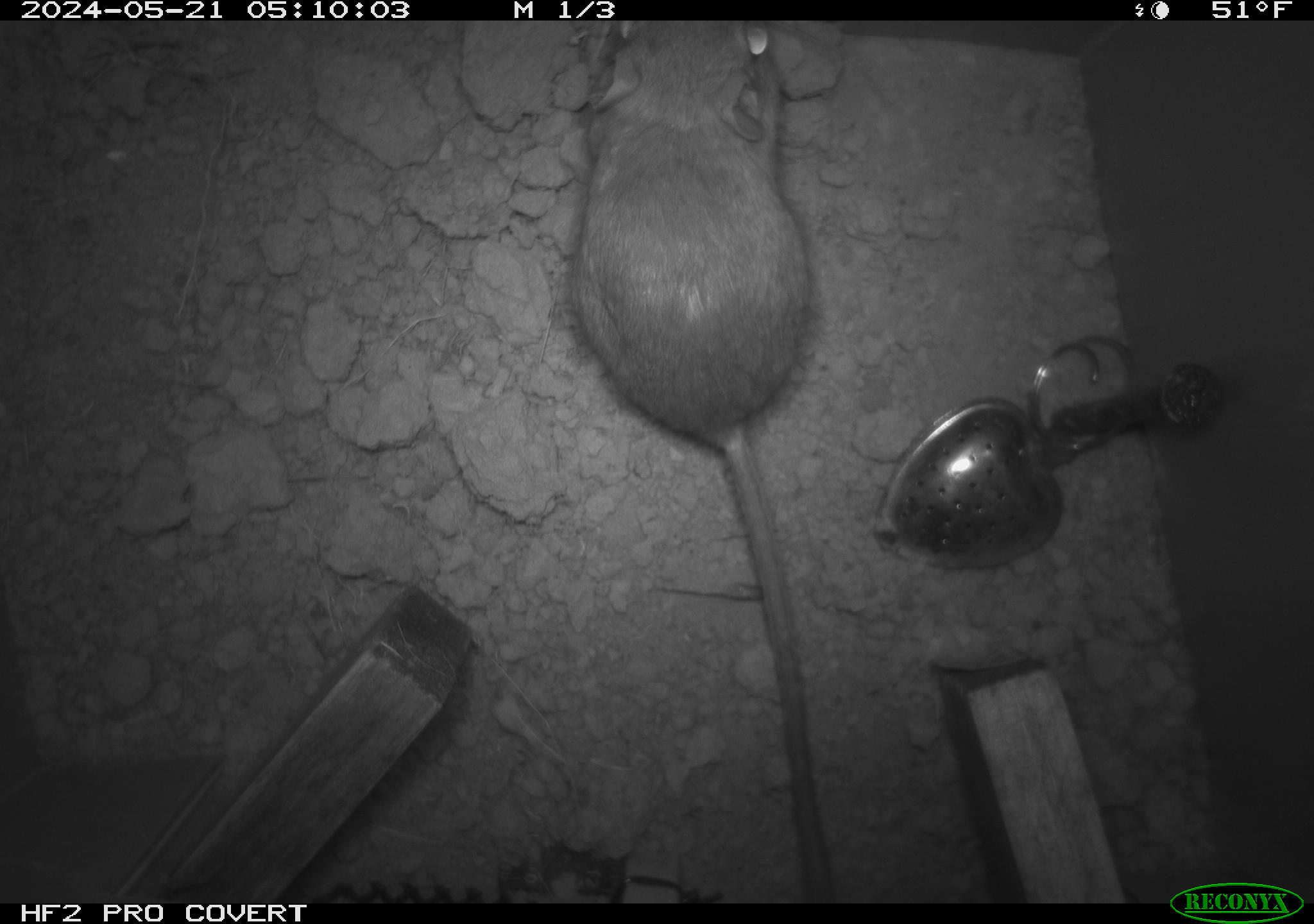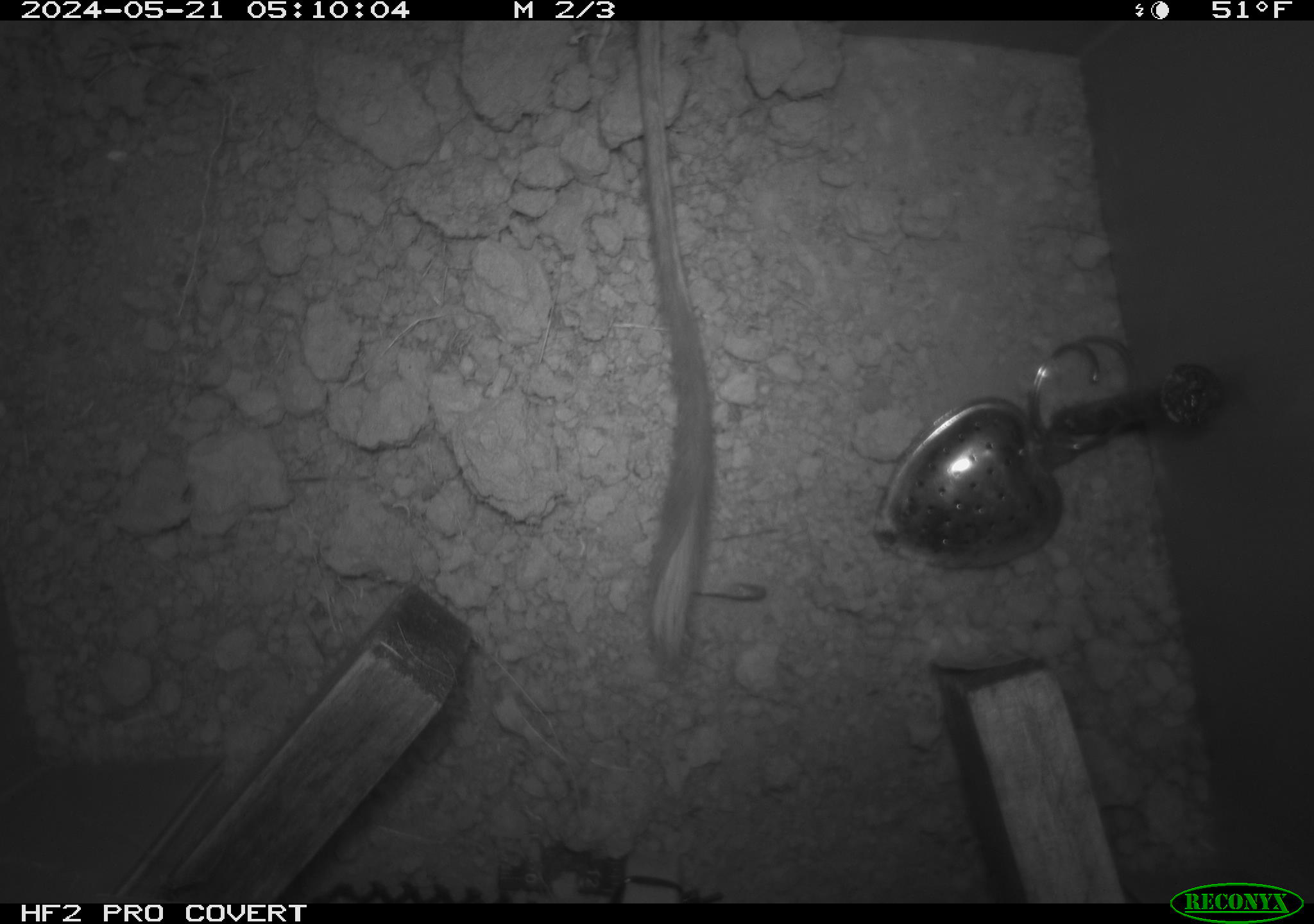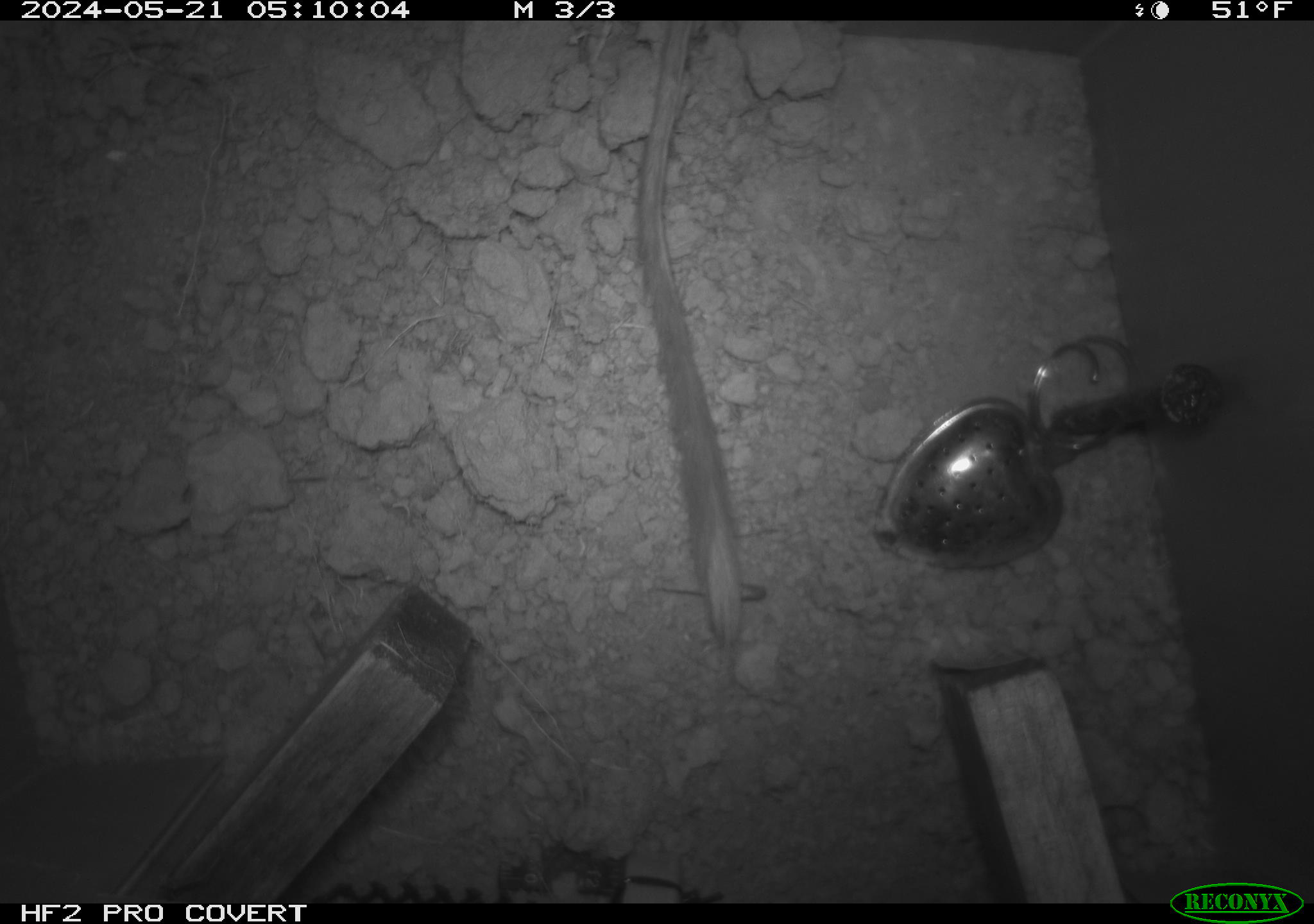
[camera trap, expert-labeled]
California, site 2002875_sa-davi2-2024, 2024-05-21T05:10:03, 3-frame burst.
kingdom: Animalia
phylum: Chordata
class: Mammalia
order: Rodentia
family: Heteromyidae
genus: Dipodomys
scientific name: Dipodomys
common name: kangaroo rats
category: dipodomys species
Dipodomys species (kangaroo rats) (Dipodomys).